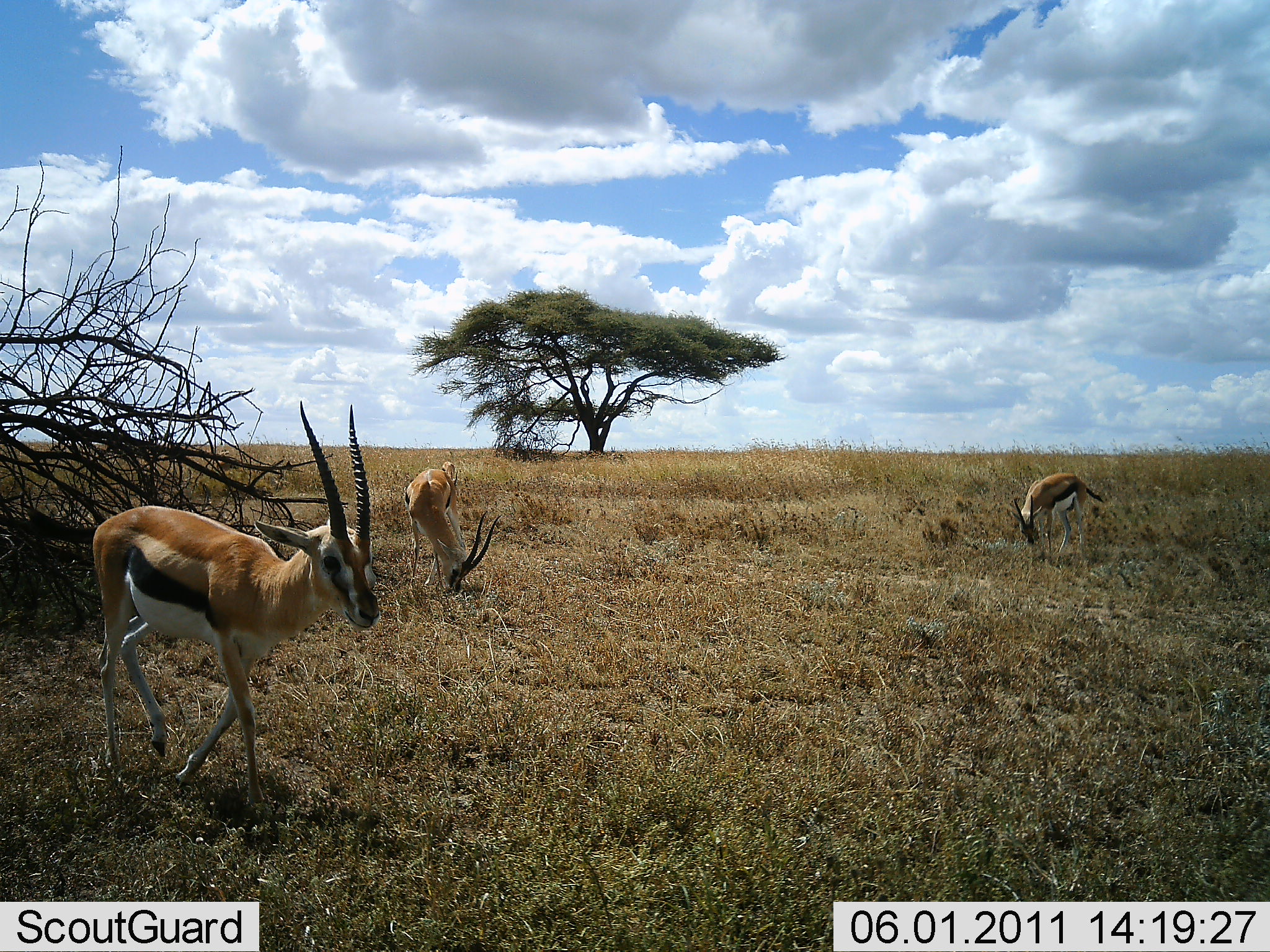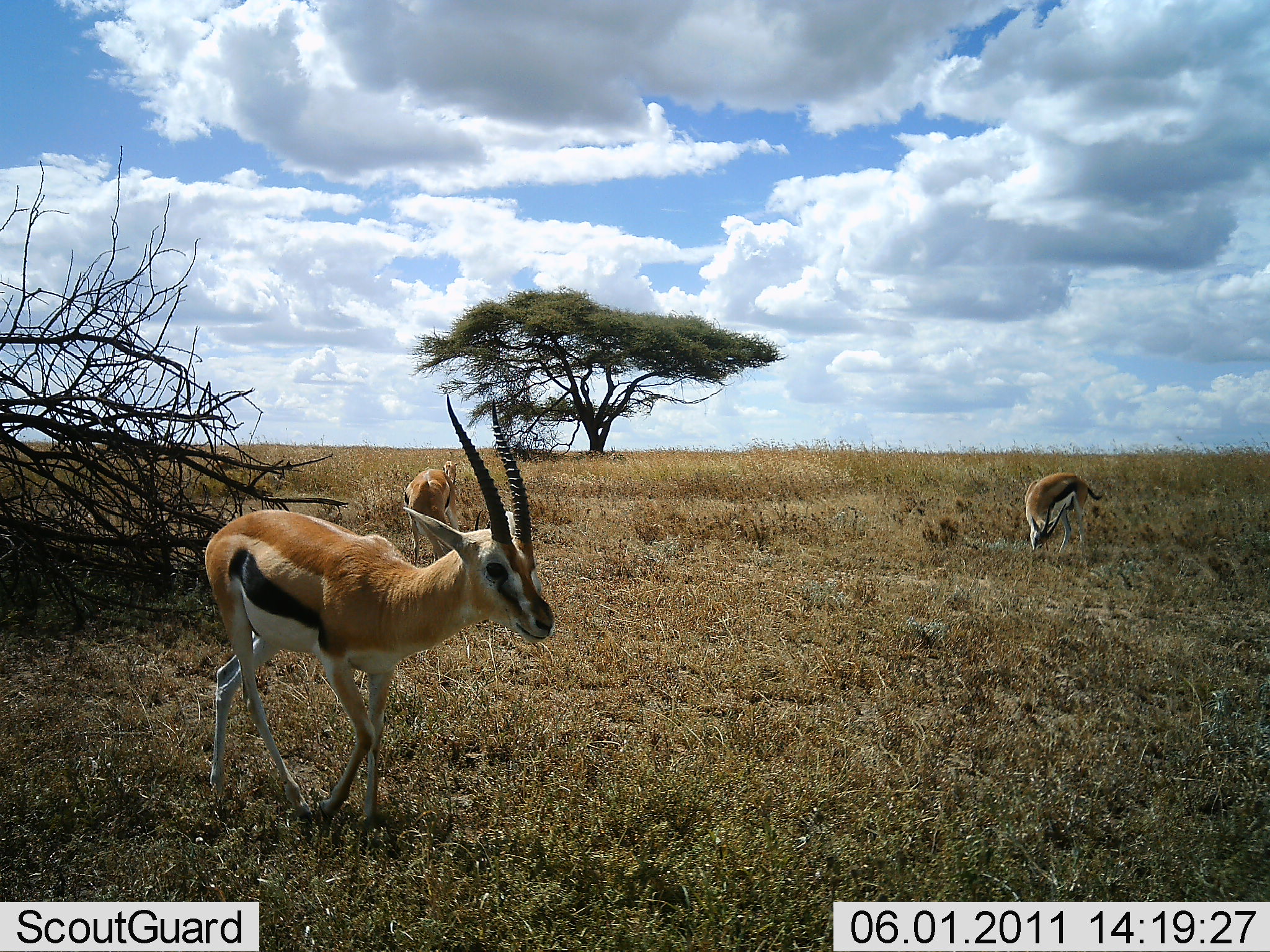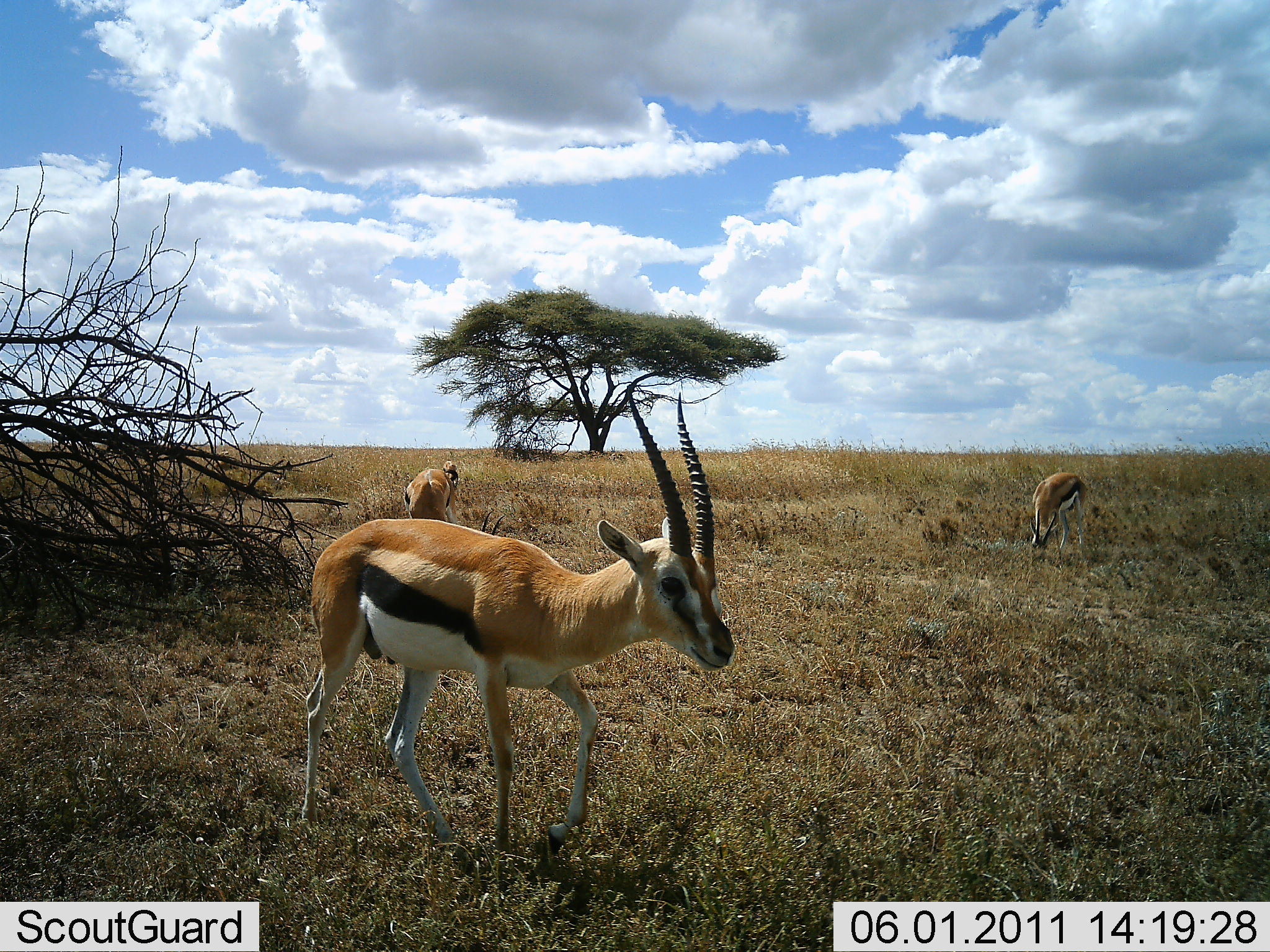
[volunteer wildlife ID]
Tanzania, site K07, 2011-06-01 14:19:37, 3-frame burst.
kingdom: Animalia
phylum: Chordata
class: Mammalia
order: Artiodactyla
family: Bovidae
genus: Eudorcas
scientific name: Eudorcas thomsonii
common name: thomson's gazelle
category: gazellethomsons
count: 3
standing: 50%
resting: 0%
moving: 83%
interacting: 0%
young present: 0%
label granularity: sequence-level